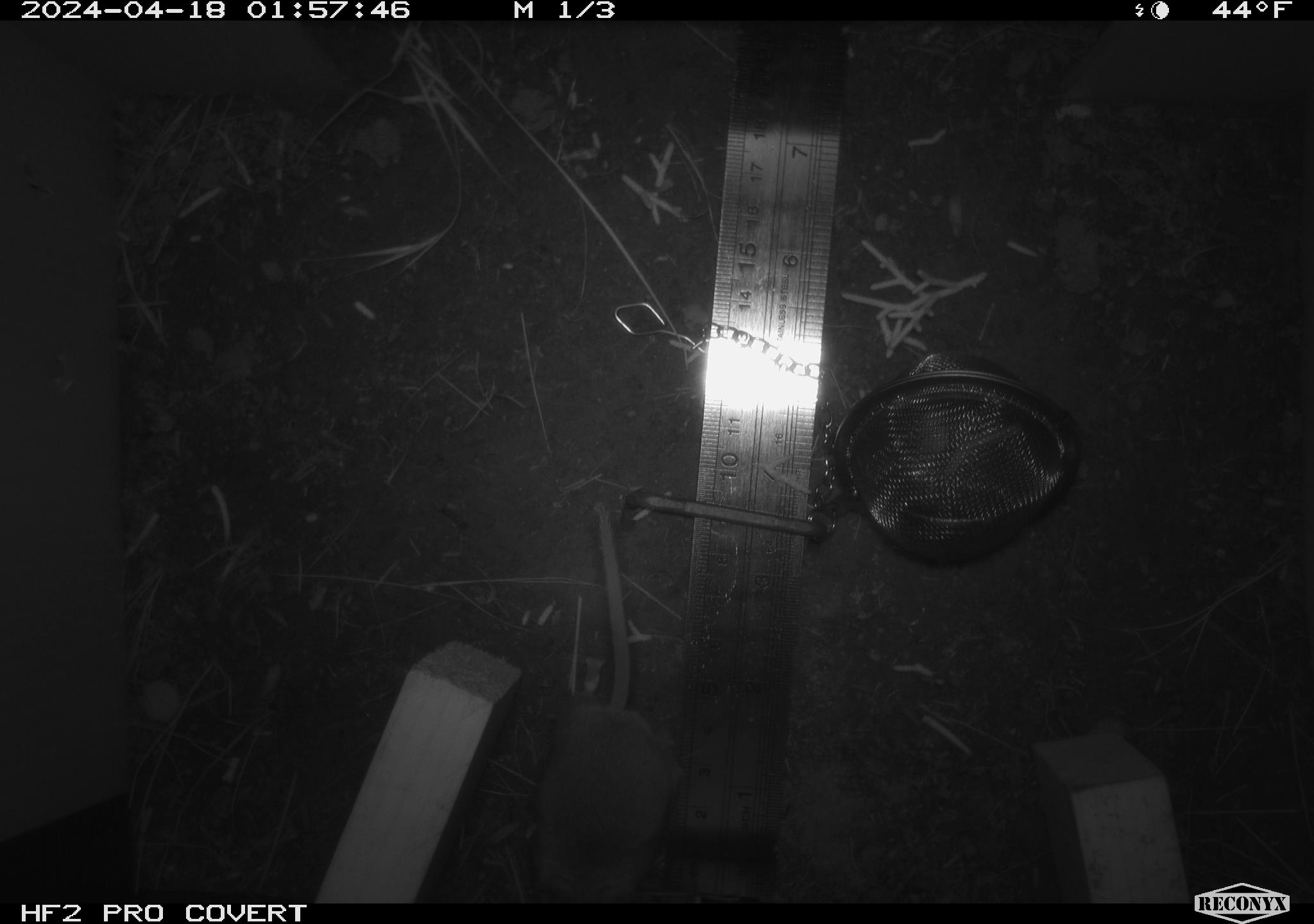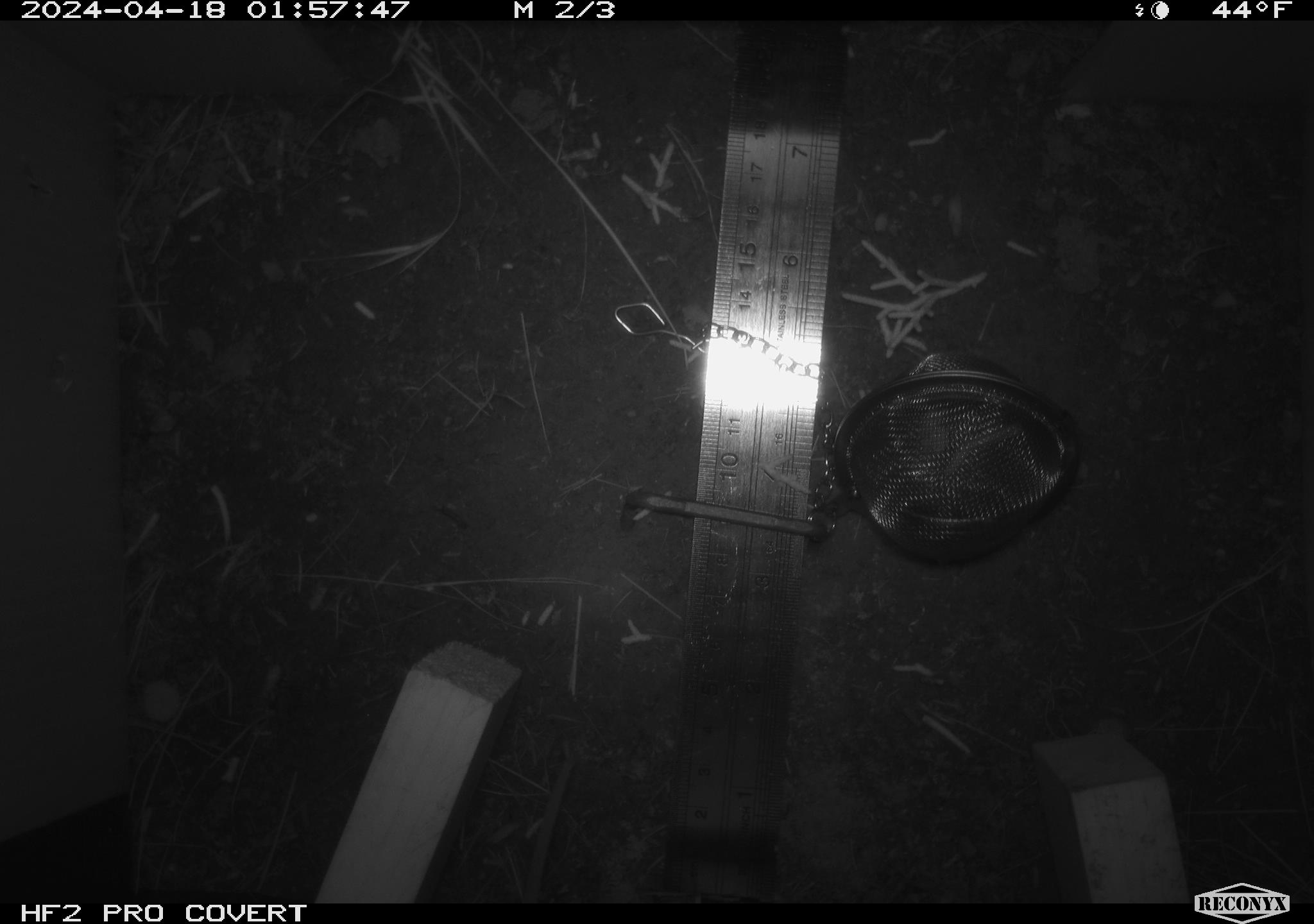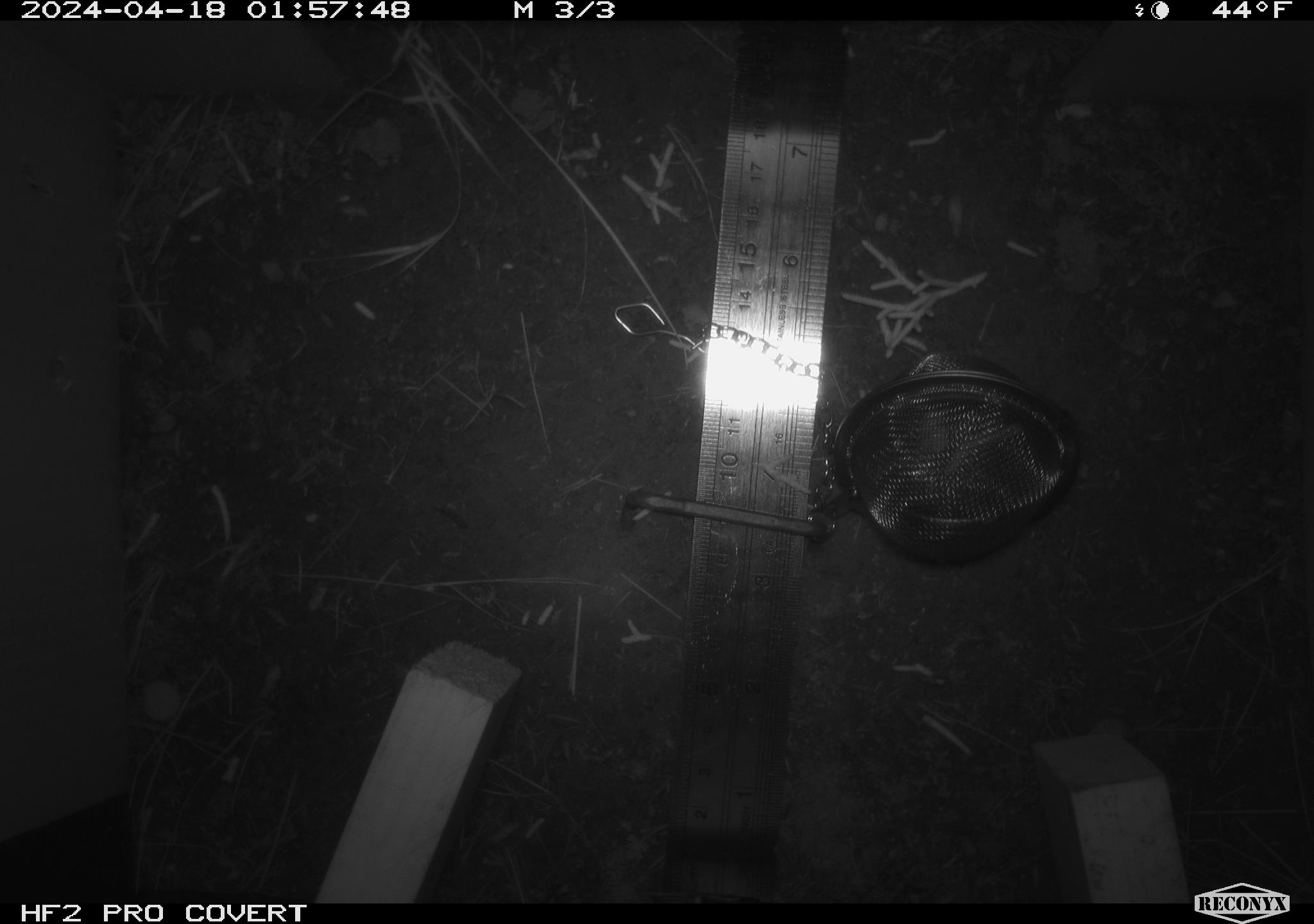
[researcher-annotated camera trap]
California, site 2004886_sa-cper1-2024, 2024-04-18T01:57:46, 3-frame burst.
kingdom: Animalia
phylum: Chordata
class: Mammalia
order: Rodentia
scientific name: Rodentia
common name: rodent